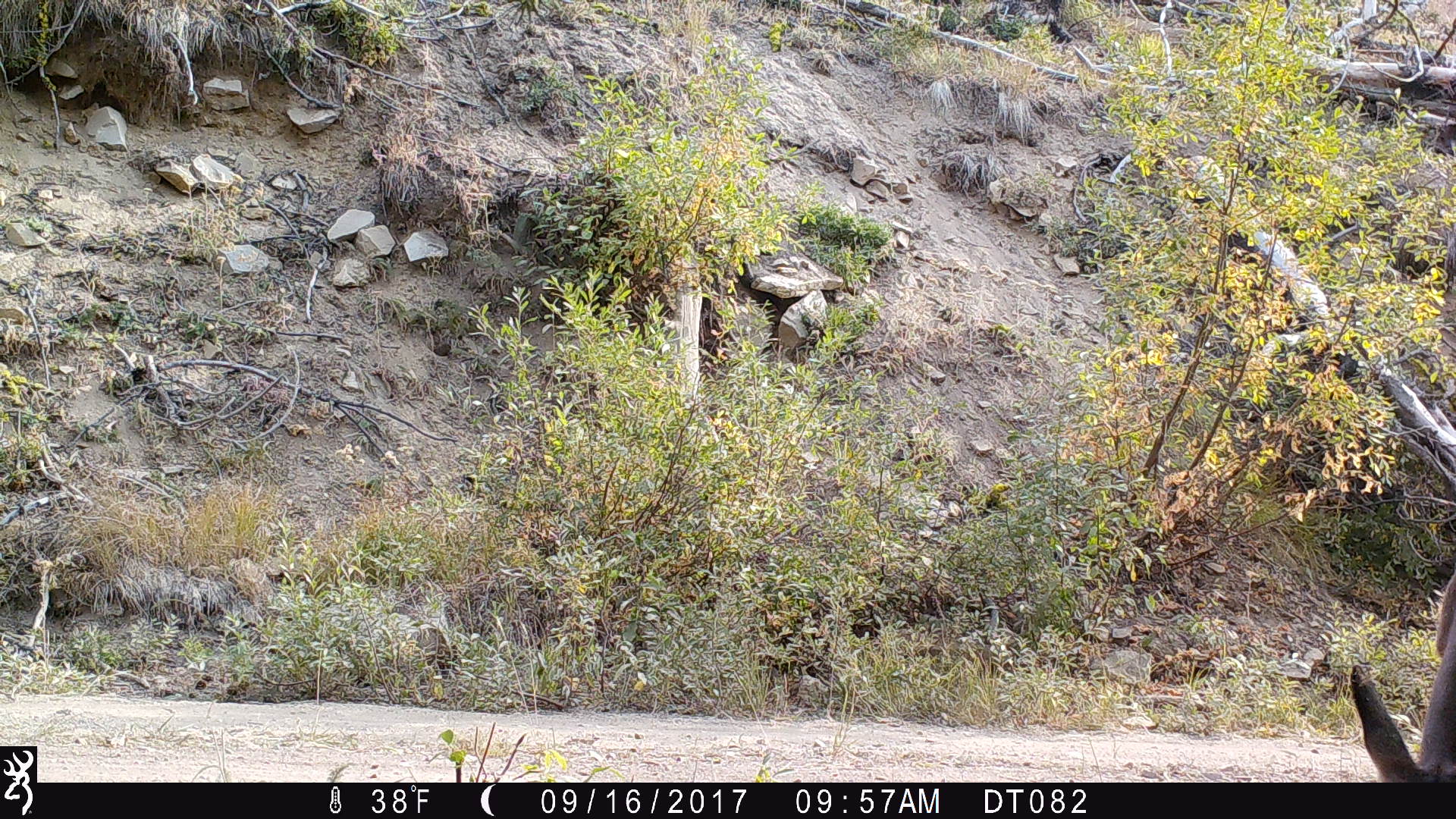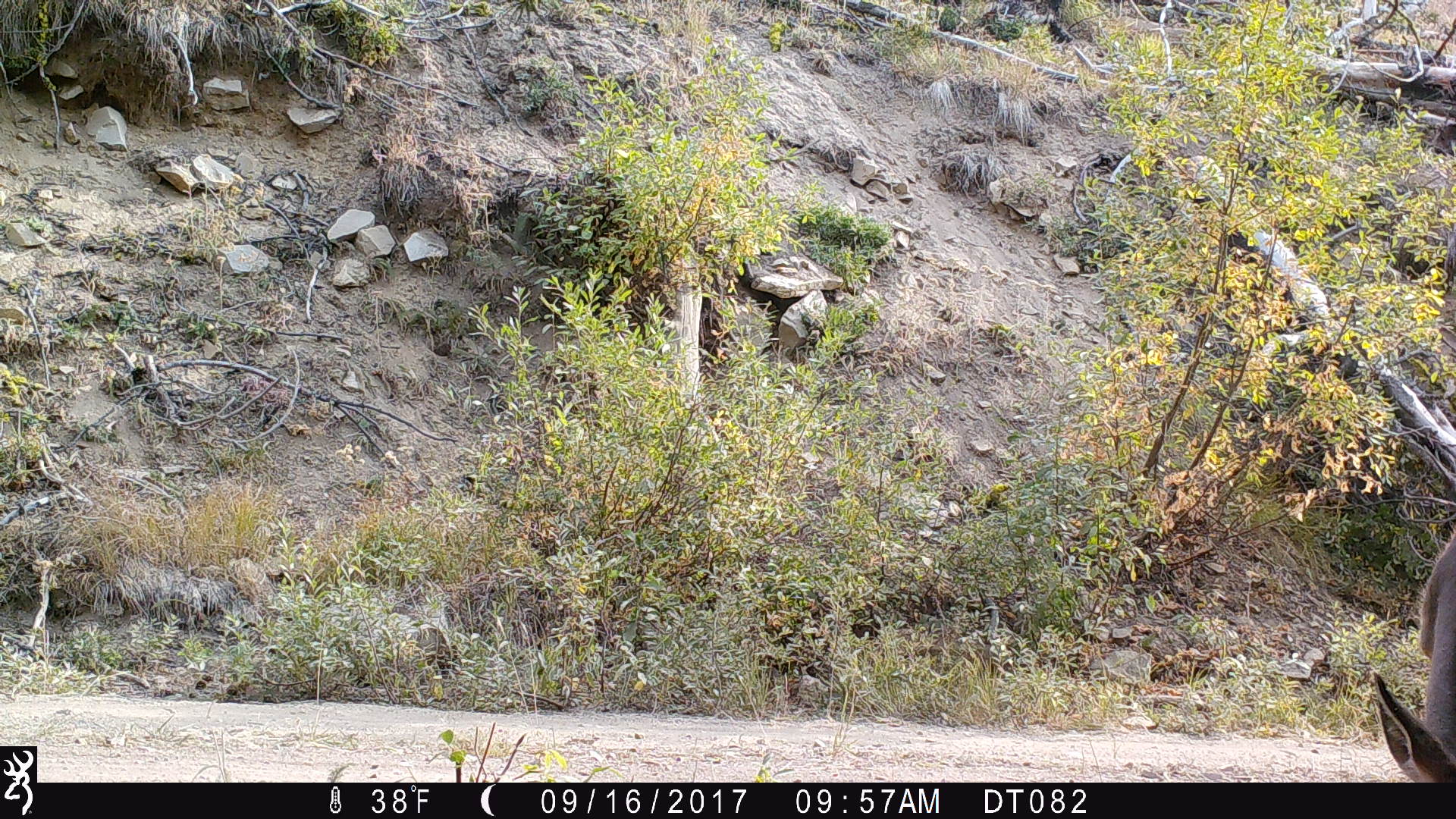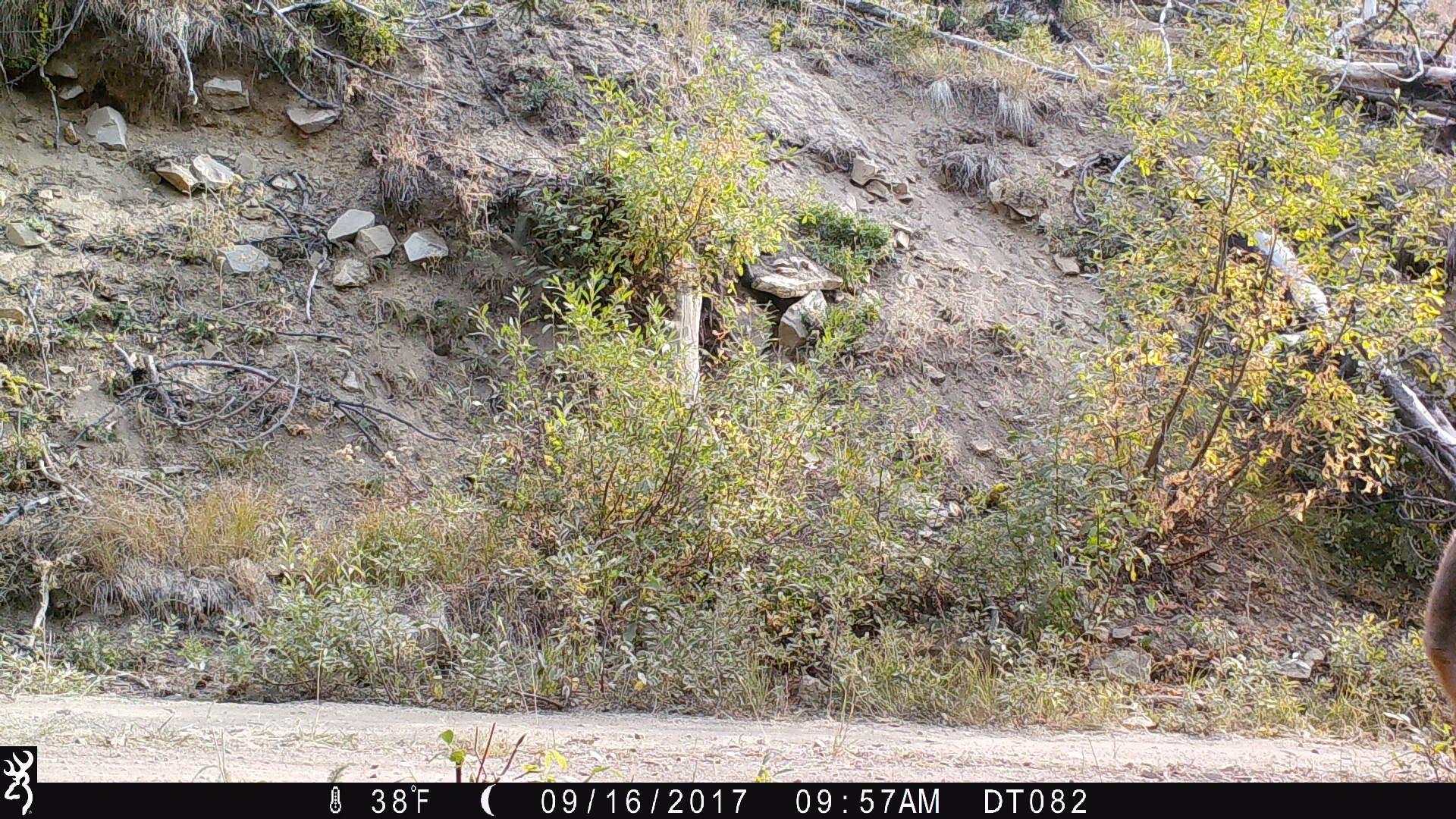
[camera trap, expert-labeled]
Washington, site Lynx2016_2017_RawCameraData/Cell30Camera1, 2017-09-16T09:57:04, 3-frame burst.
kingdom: Animalia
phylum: Chordata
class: Mammalia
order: Artiodactyla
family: Cervidae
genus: Odocoileus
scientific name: Odocoileus hemionus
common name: mule deer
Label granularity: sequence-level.